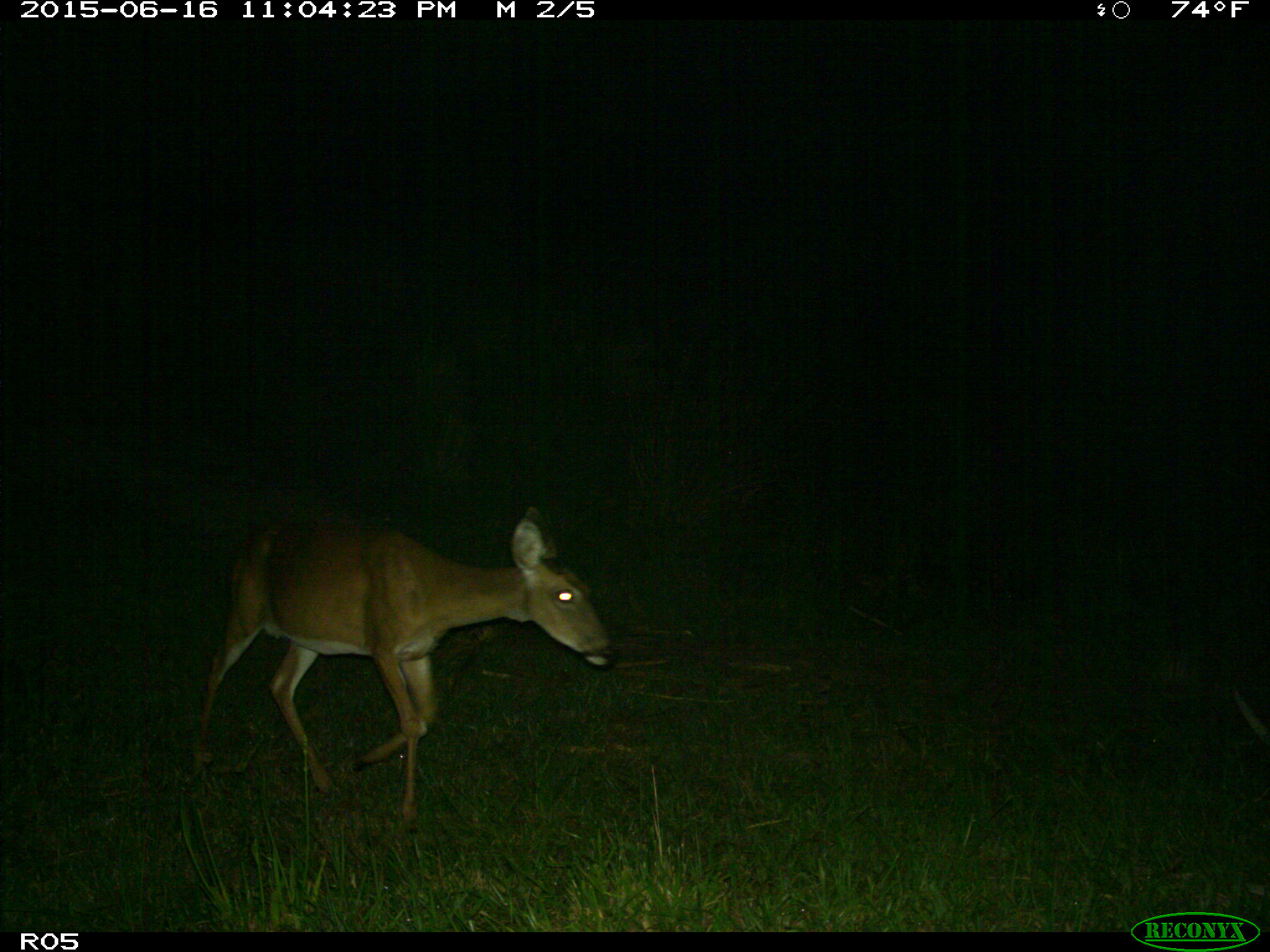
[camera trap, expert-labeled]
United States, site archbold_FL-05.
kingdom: Animalia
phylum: Chordata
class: Mammalia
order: Artiodactyla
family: Cervidae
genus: Odocoileus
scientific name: Odocoileus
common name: deer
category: unidentified deer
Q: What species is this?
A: Unidentified deer (deer) (Odocoileus).